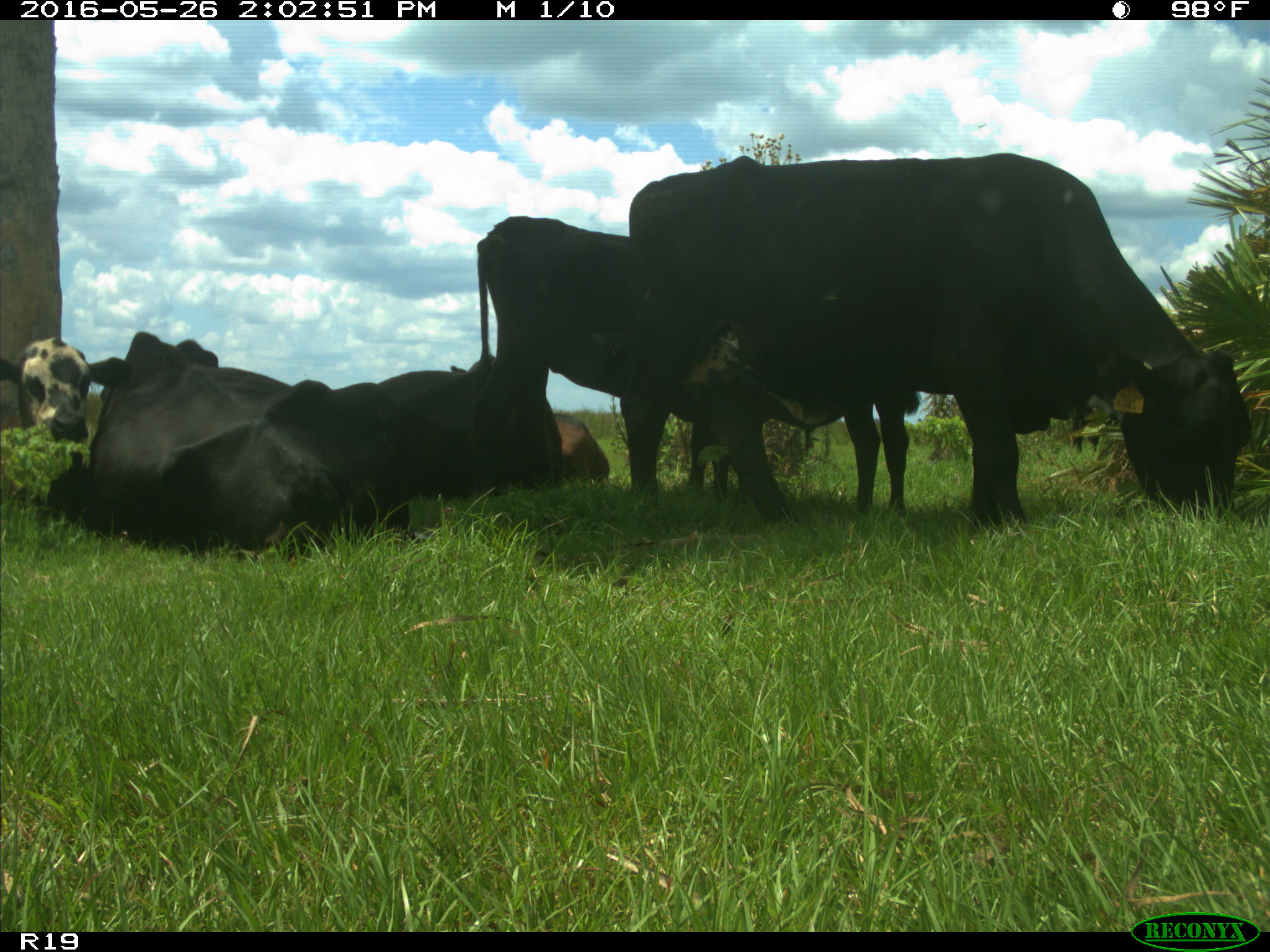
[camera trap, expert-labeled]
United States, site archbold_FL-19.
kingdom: Animalia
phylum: Chordata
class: Mammalia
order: Artiodactyla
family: Bovidae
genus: Bos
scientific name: Bos taurus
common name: domestic cow